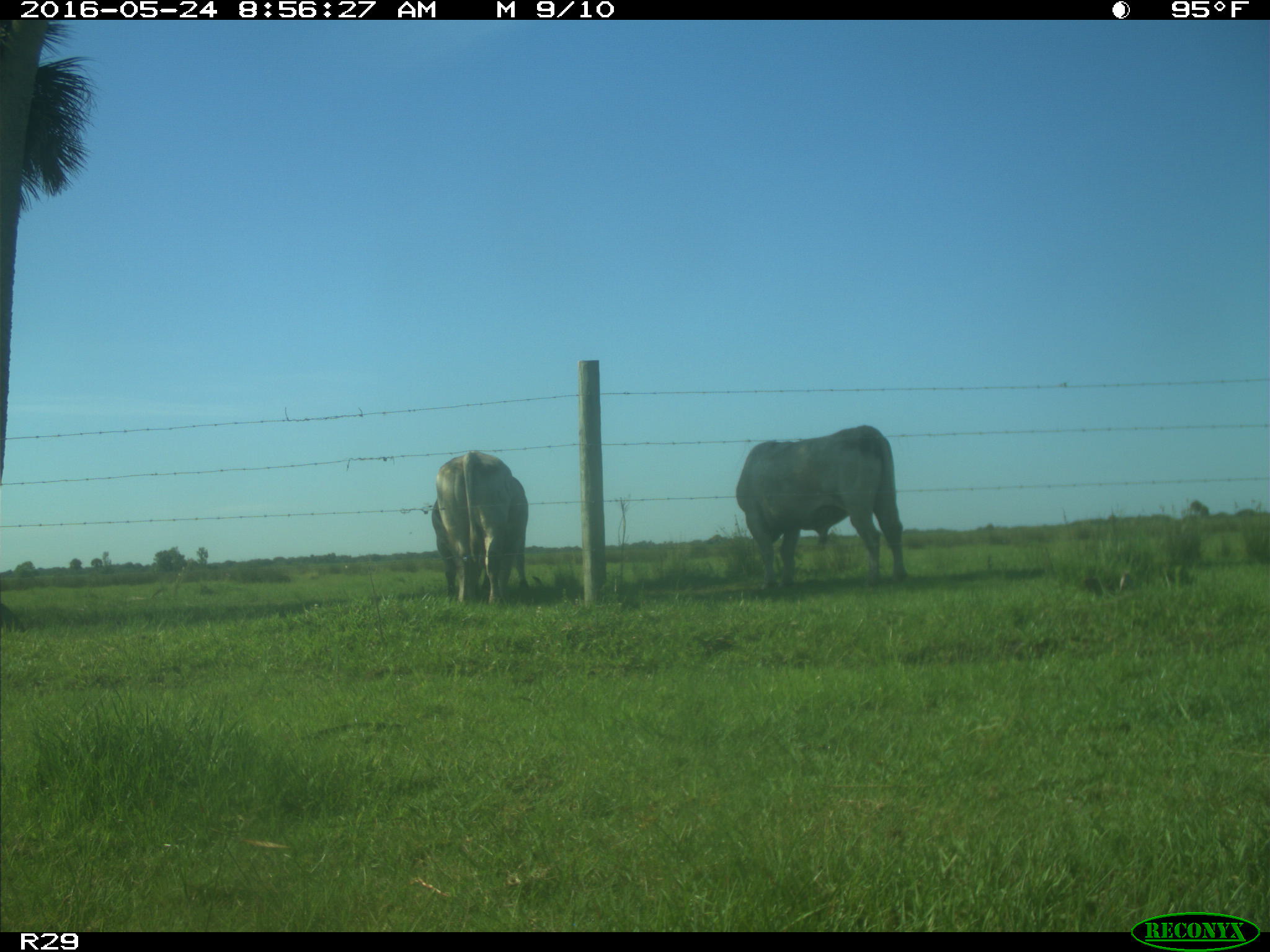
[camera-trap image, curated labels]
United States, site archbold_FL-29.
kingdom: Animalia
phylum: Chordata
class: Mammalia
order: Artiodactyla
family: Bovidae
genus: Bos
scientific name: Bos taurus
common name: domestic cow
Bos taurus (domestic cow).